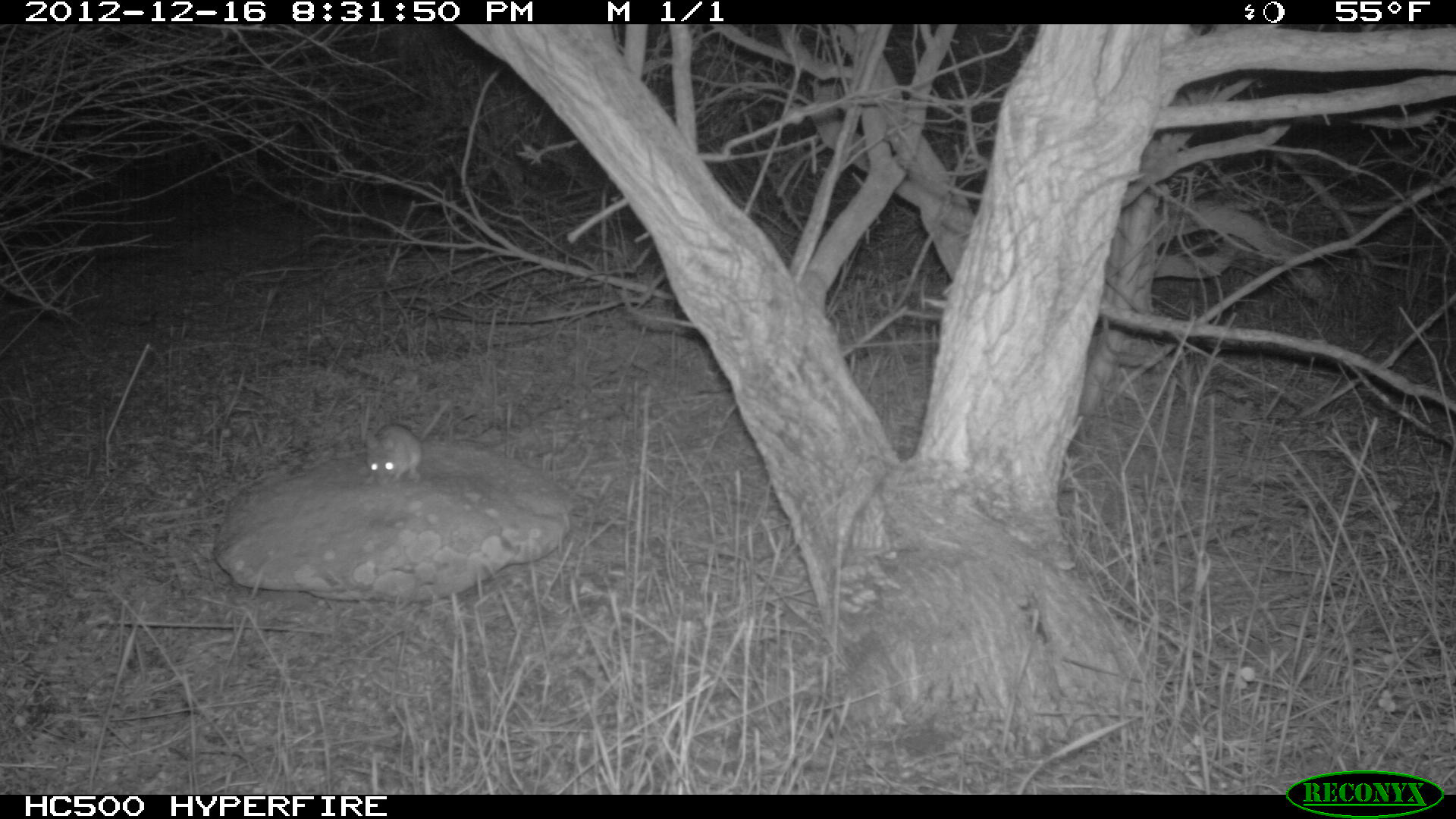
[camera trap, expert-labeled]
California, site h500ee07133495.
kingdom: Animalia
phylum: Chordata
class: Mammalia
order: Rodentia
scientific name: Rodentia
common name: rodent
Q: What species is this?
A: Rodent (Rodentia).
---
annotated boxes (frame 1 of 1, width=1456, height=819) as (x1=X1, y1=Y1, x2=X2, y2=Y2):
rodent: (x1=366, y1=401, x2=447, y2=487)